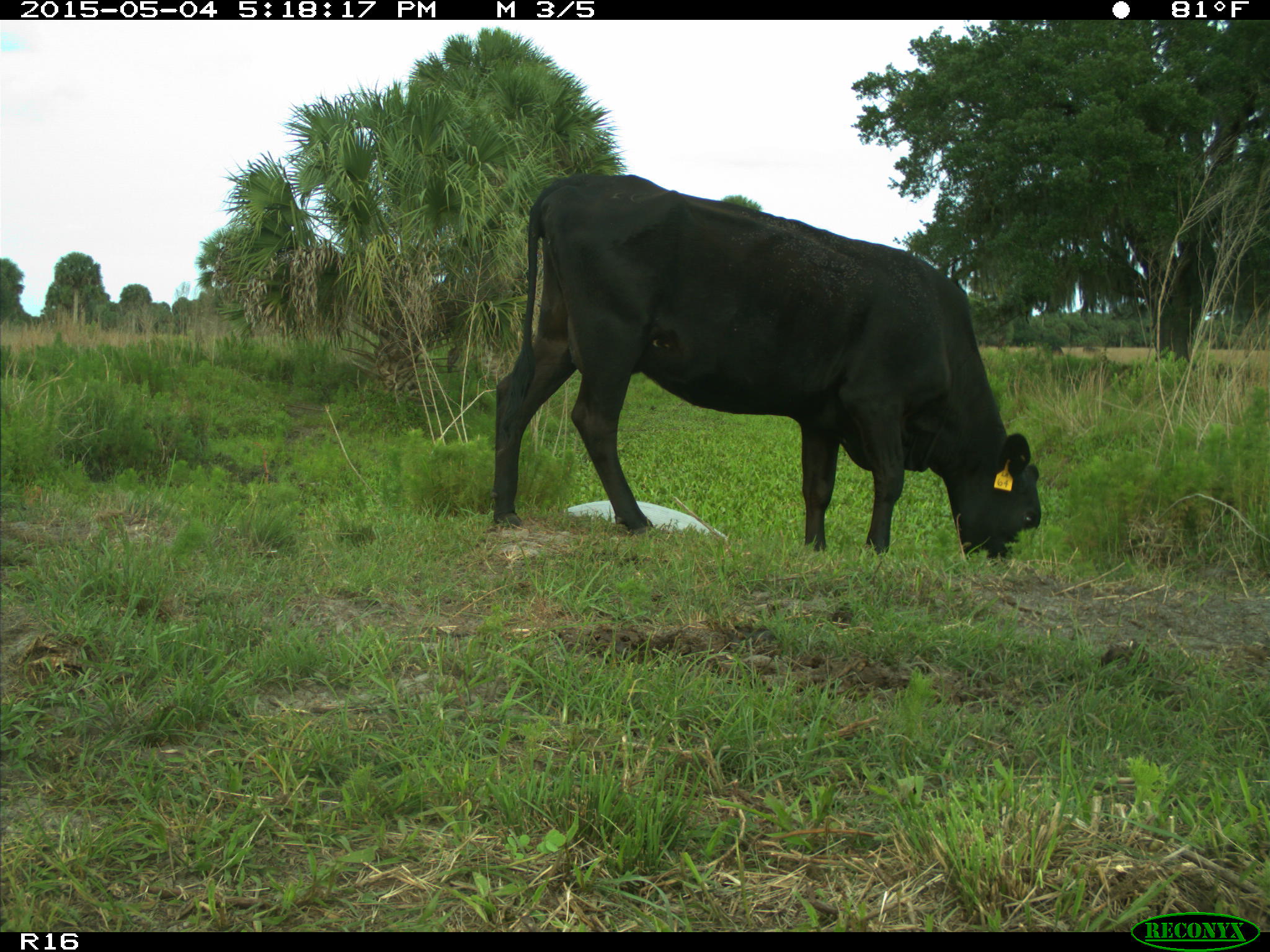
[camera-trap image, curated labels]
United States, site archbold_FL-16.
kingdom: Animalia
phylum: Chordata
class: Mammalia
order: Artiodactyla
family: Bovidae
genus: Bos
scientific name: Bos taurus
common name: domestic cow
Bos taurus (domestic cow).